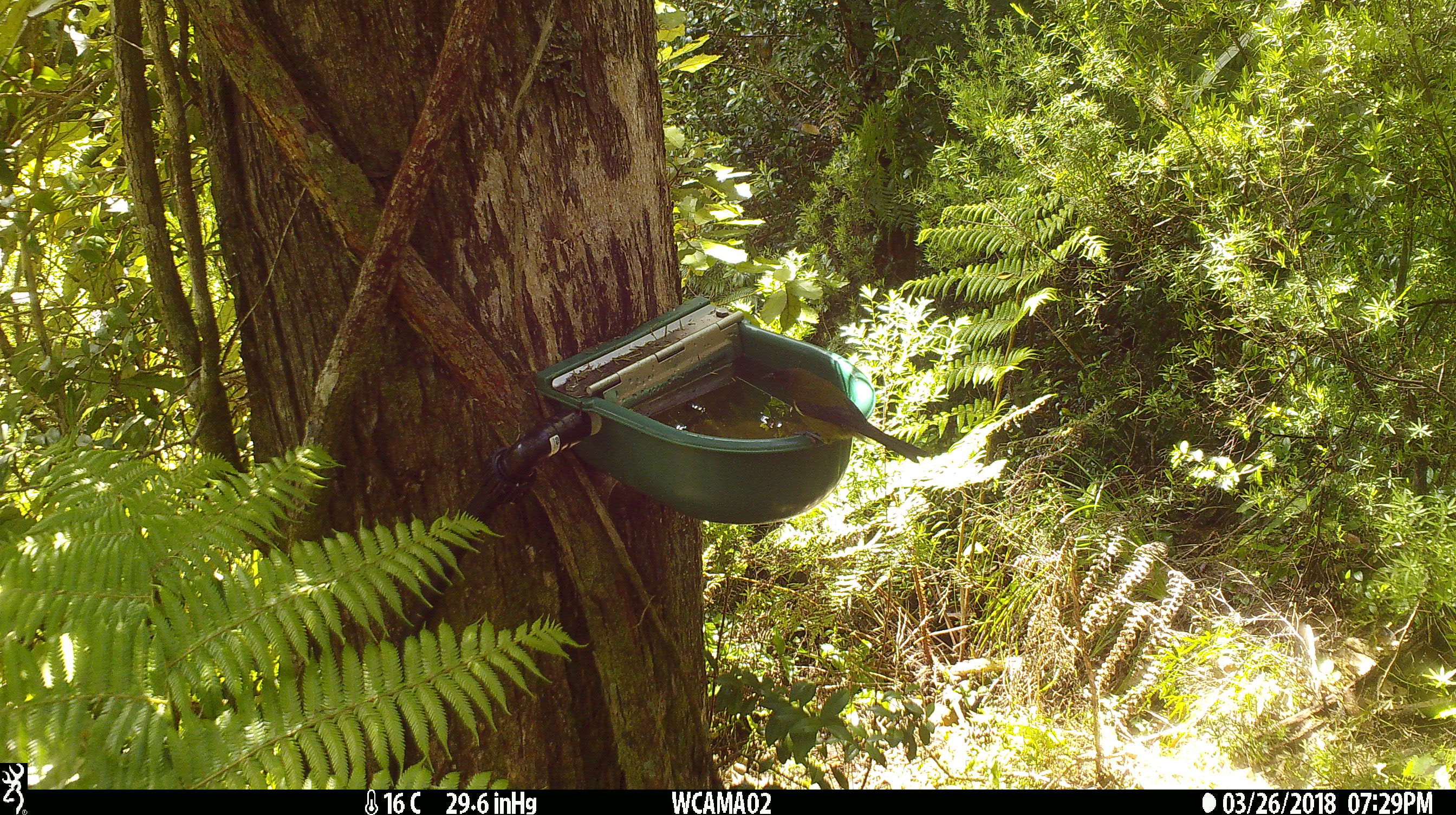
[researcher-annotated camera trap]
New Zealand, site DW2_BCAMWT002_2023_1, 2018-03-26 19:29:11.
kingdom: Animalia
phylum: Chordata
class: Aves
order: Passeriformes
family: Meliphagidae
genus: Anthornis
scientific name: Anthornis melanura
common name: new zealand bellbird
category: bellbird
Bellbird (new zealand bellbird) (Anthornis melanura).